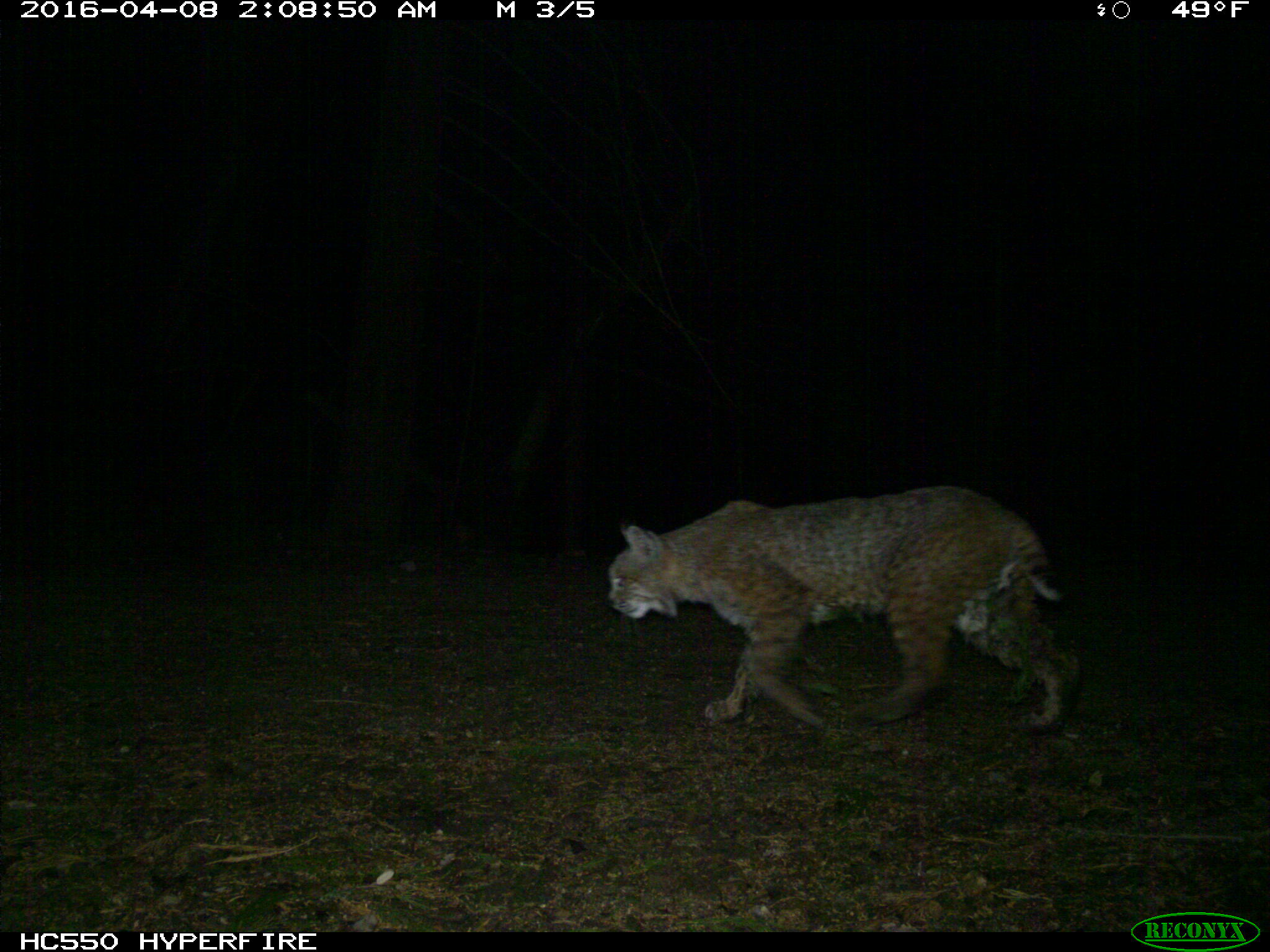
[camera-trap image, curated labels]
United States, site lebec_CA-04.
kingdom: Animalia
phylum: Chordata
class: Mammalia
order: Carnivora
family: Felidae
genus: Lynx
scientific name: Lynx rufus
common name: bobcat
Lynx rufus (bobcat).